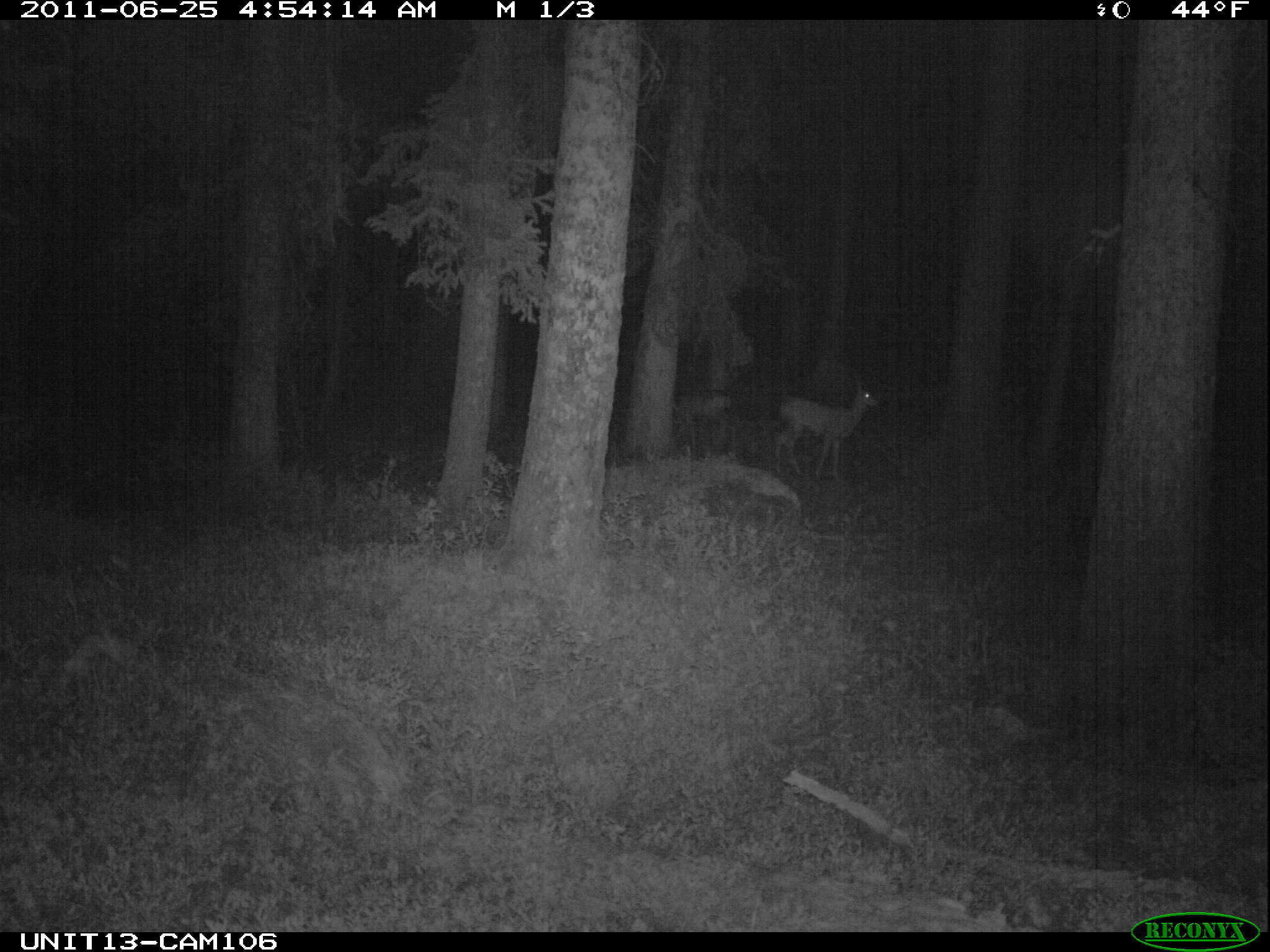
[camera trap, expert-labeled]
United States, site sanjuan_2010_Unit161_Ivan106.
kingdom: Animalia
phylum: Chordata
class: Mammalia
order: Artiodactyla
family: Cervidae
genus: Odocoileus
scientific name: Odocoileus hemionus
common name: mule deer